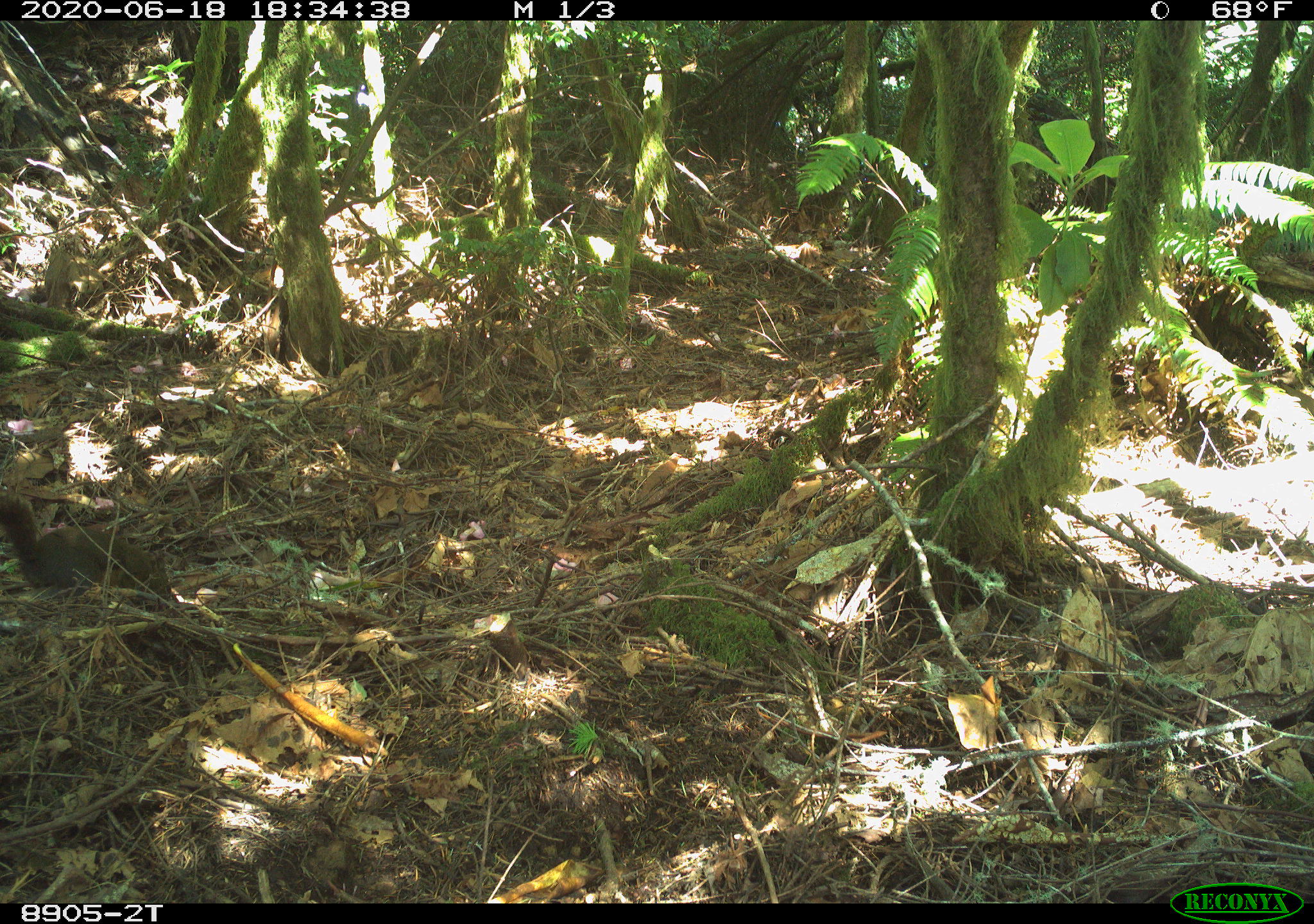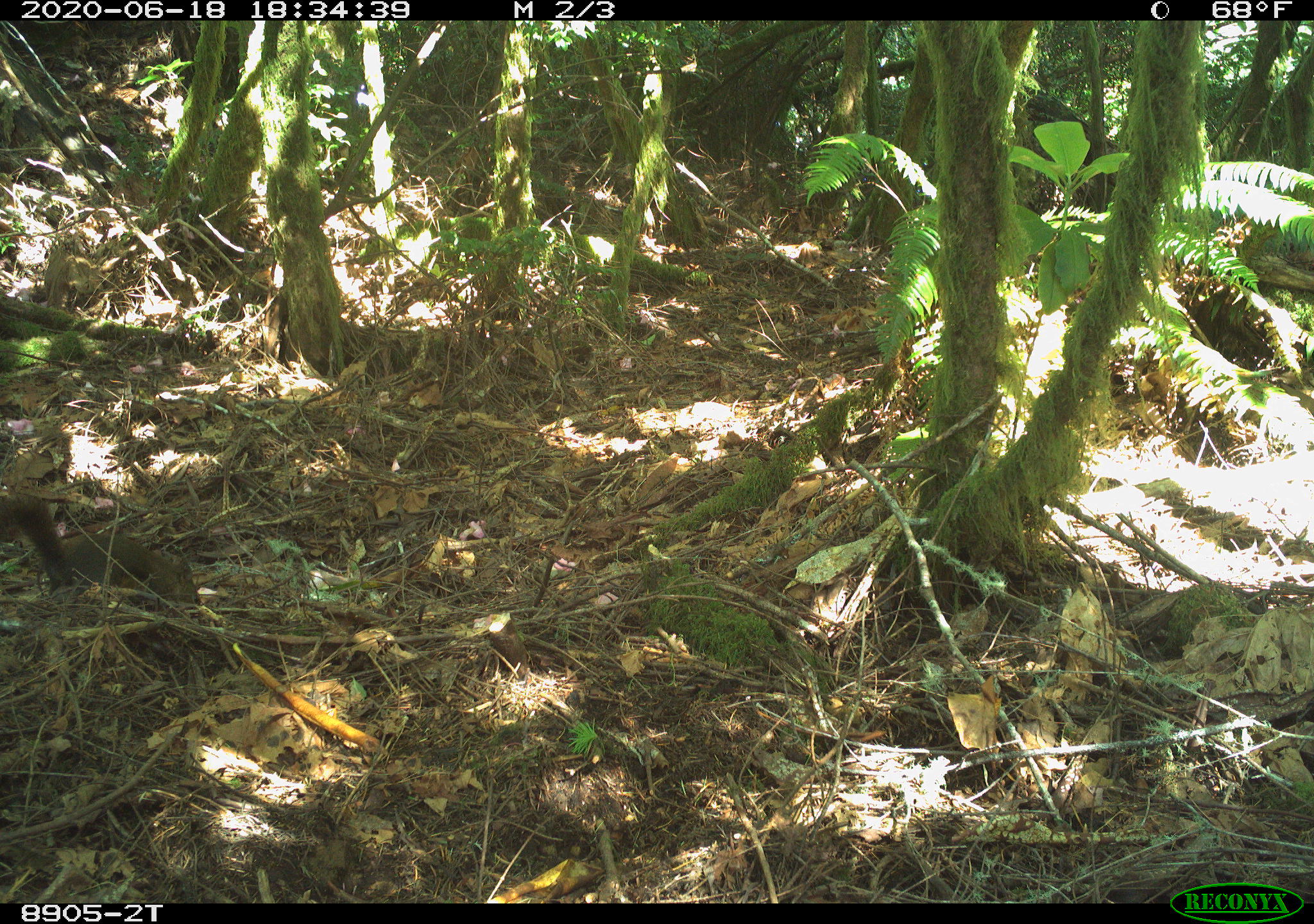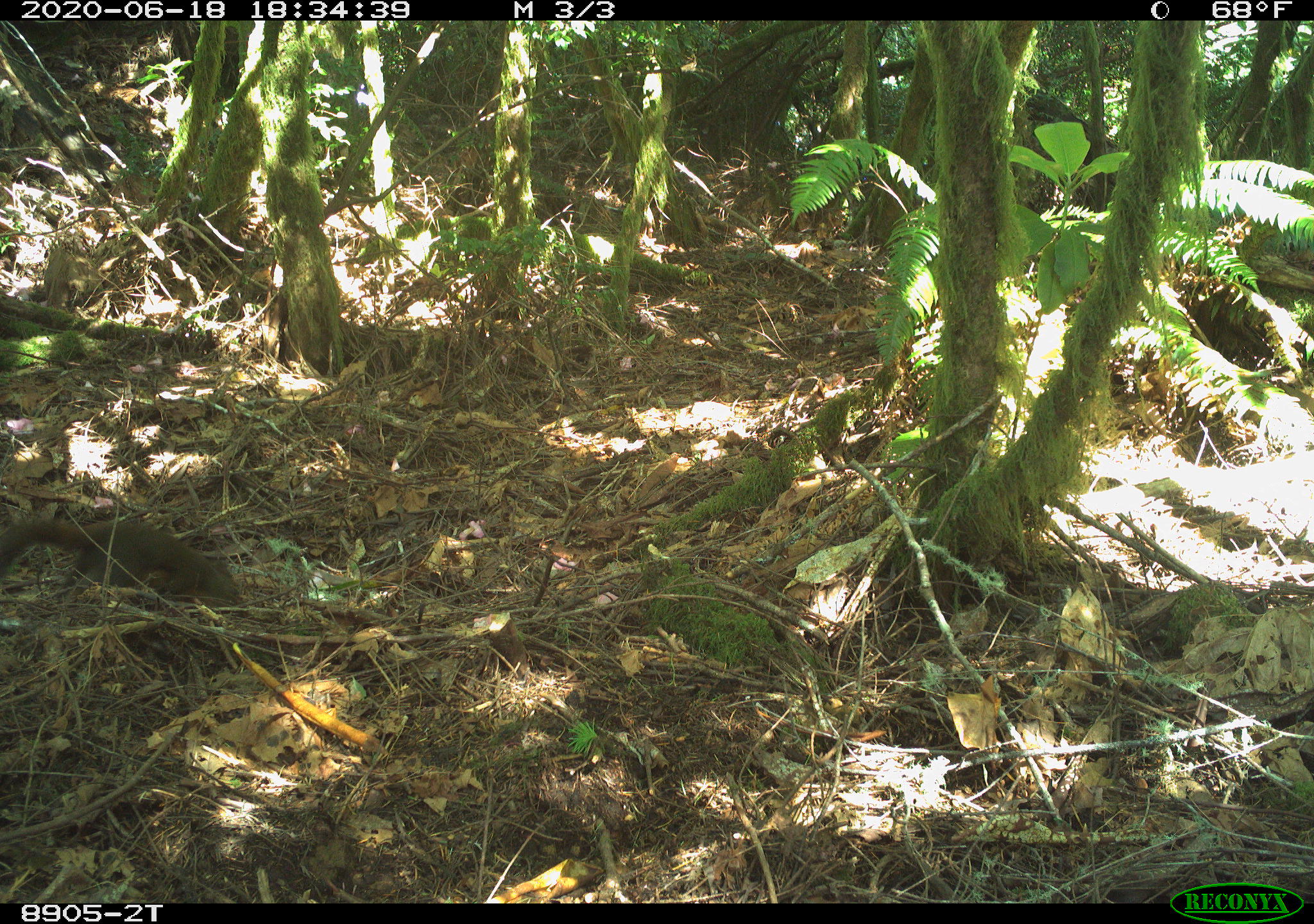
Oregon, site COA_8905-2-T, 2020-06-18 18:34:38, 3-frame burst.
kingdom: Animalia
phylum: Chordata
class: Mammalia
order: Rodentia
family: Sciuridae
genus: Tamiasciurus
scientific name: Tamiasciurus douglasii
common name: douglas squirrel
Douglas squirrel (Tamiasciurus douglasii).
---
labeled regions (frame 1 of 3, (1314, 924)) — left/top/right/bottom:
douglas squirrel: 1/493/158/603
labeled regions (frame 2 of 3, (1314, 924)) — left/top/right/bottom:
douglas squirrel: 2/495/199/609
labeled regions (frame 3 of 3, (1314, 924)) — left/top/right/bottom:
douglas squirrel: 2/509/243/615